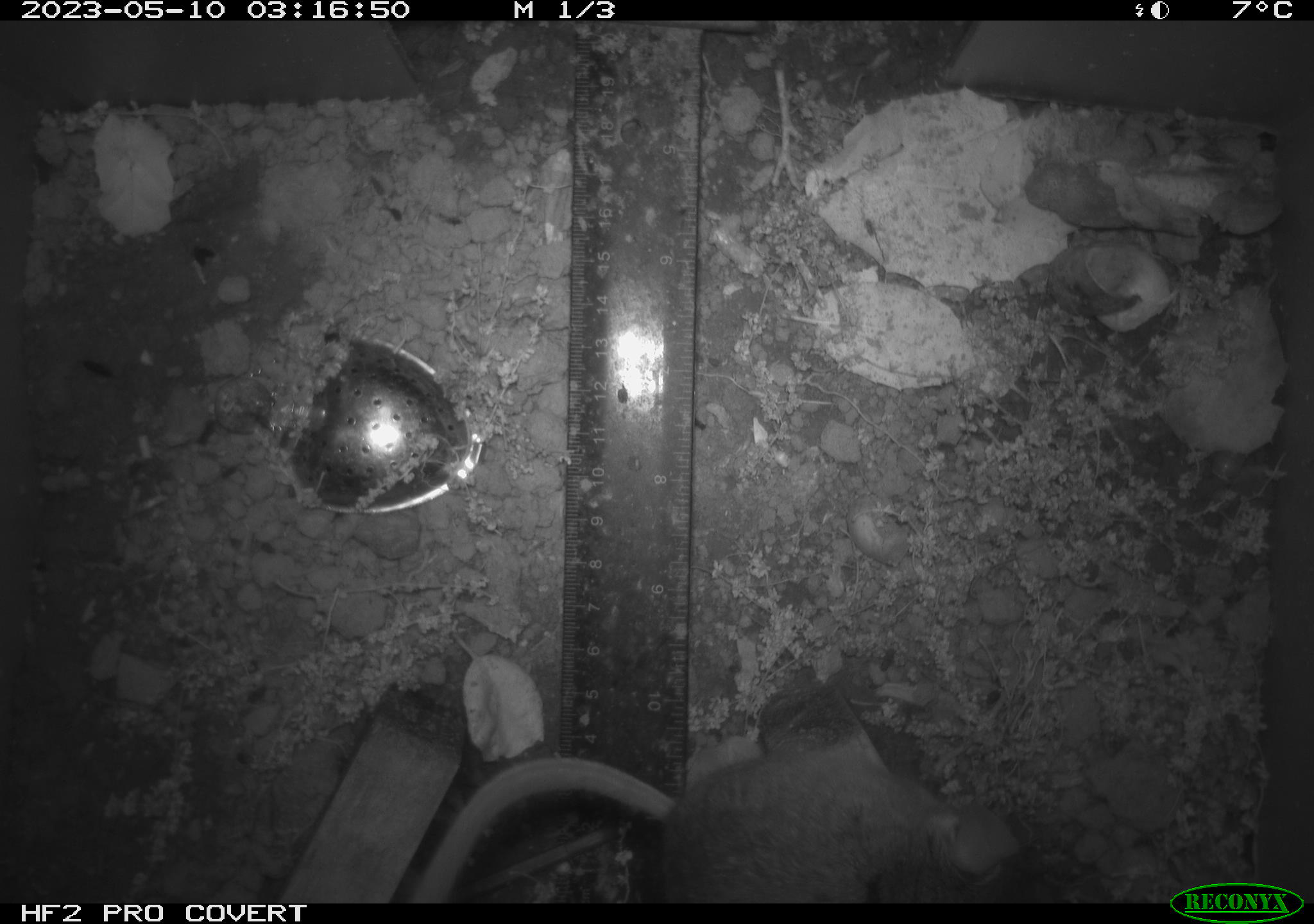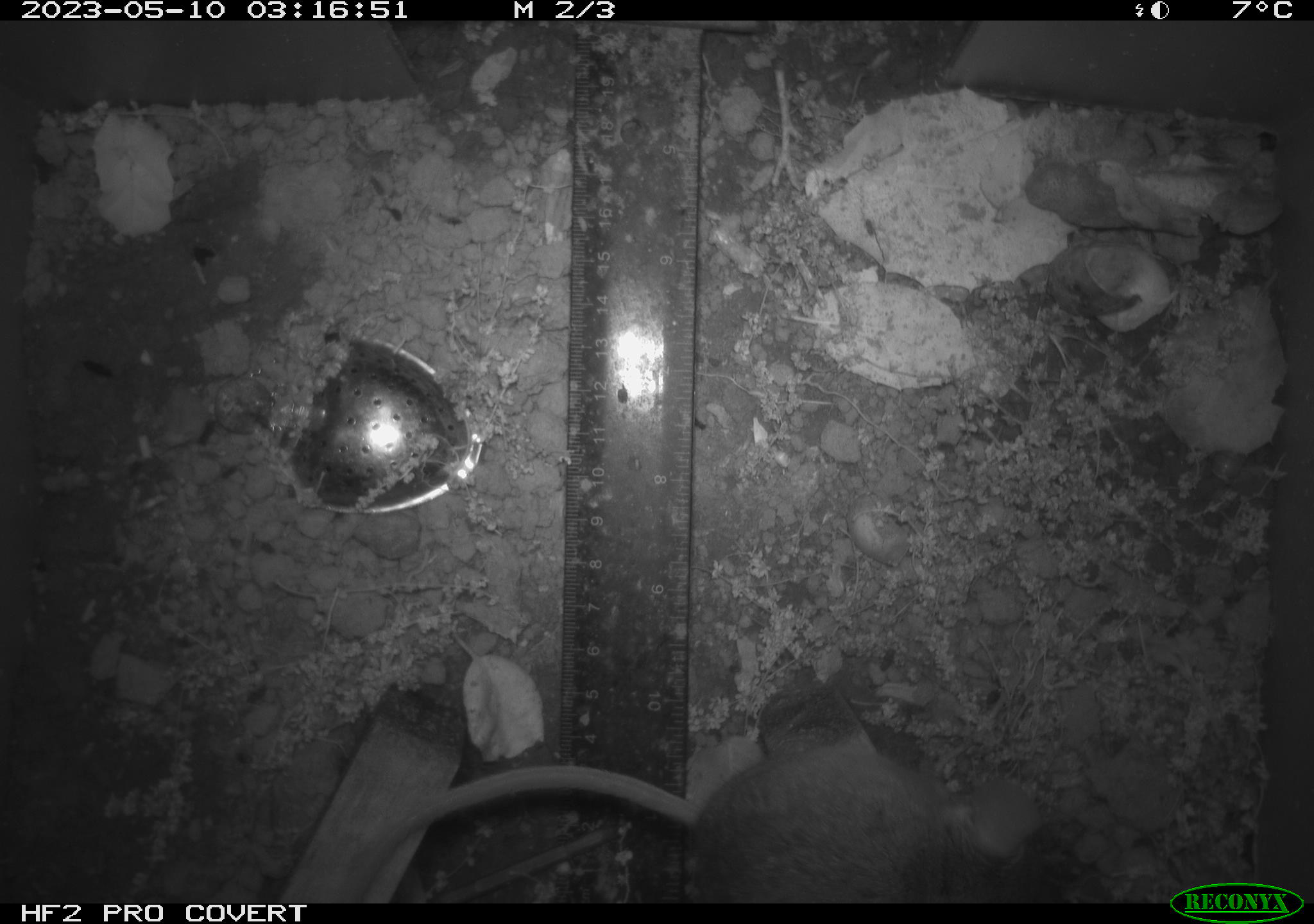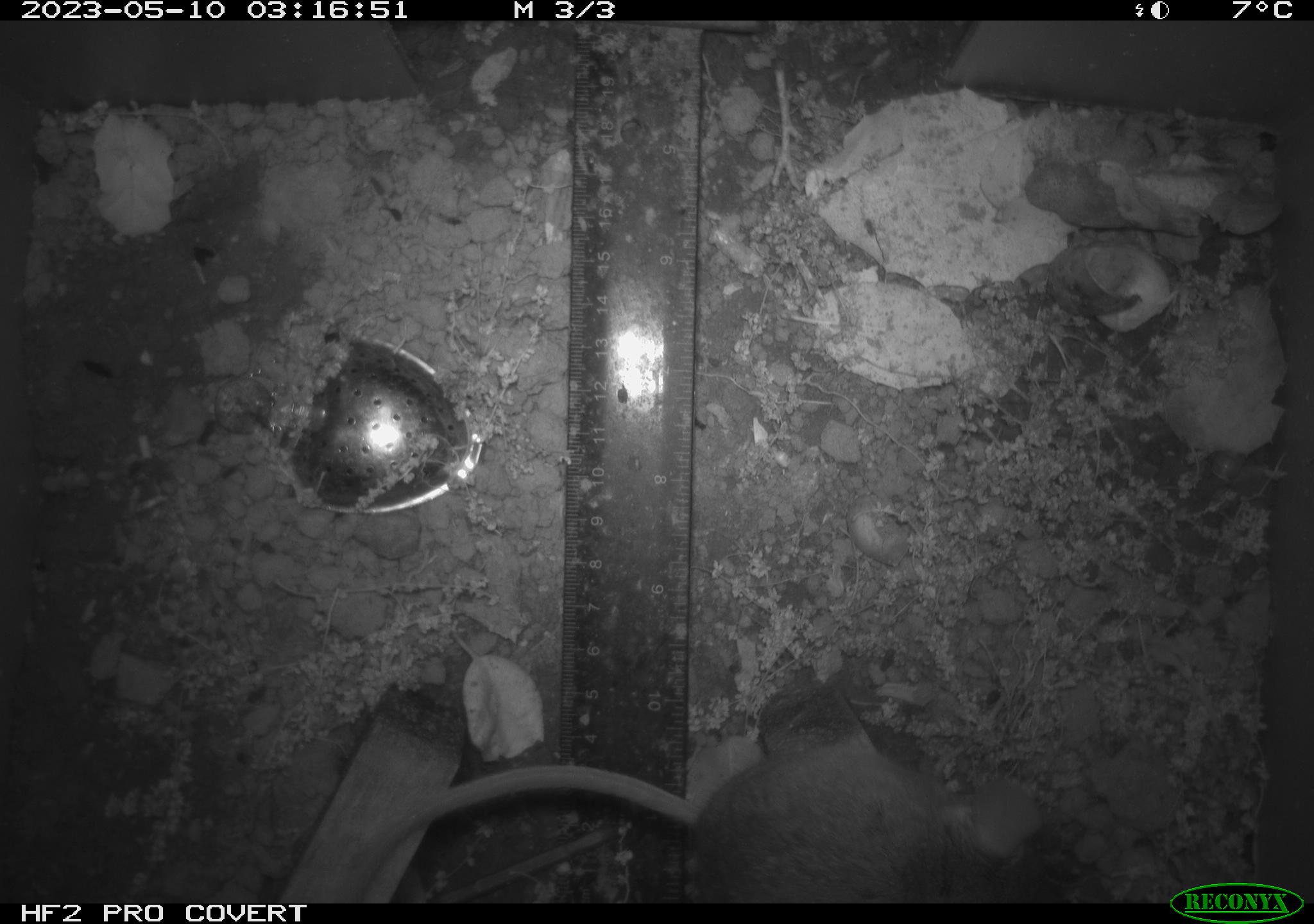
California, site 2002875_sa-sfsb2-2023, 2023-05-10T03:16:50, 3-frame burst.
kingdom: Animalia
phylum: Chordata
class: Mammalia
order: Rodentia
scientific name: Rodentia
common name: mouse species